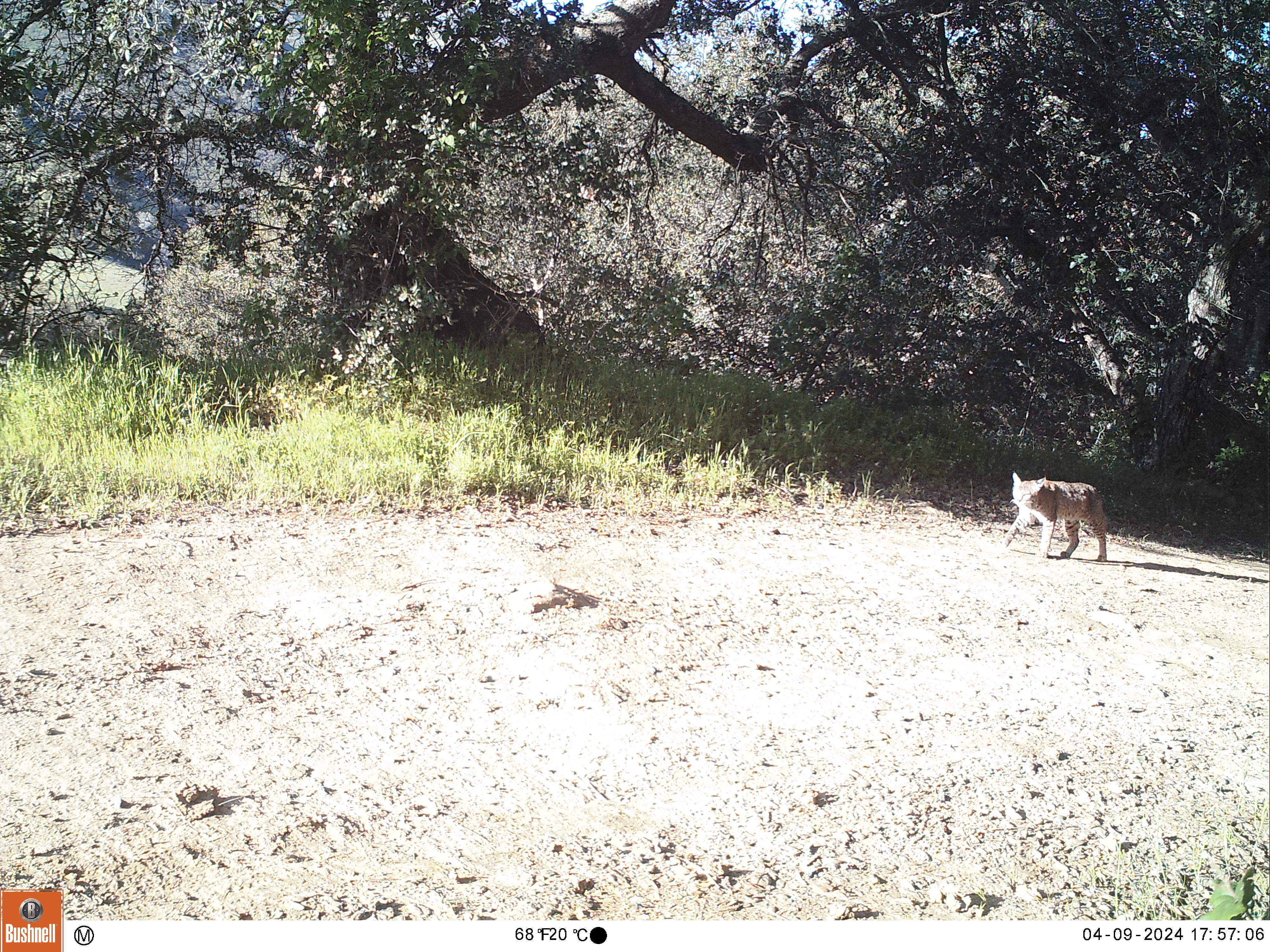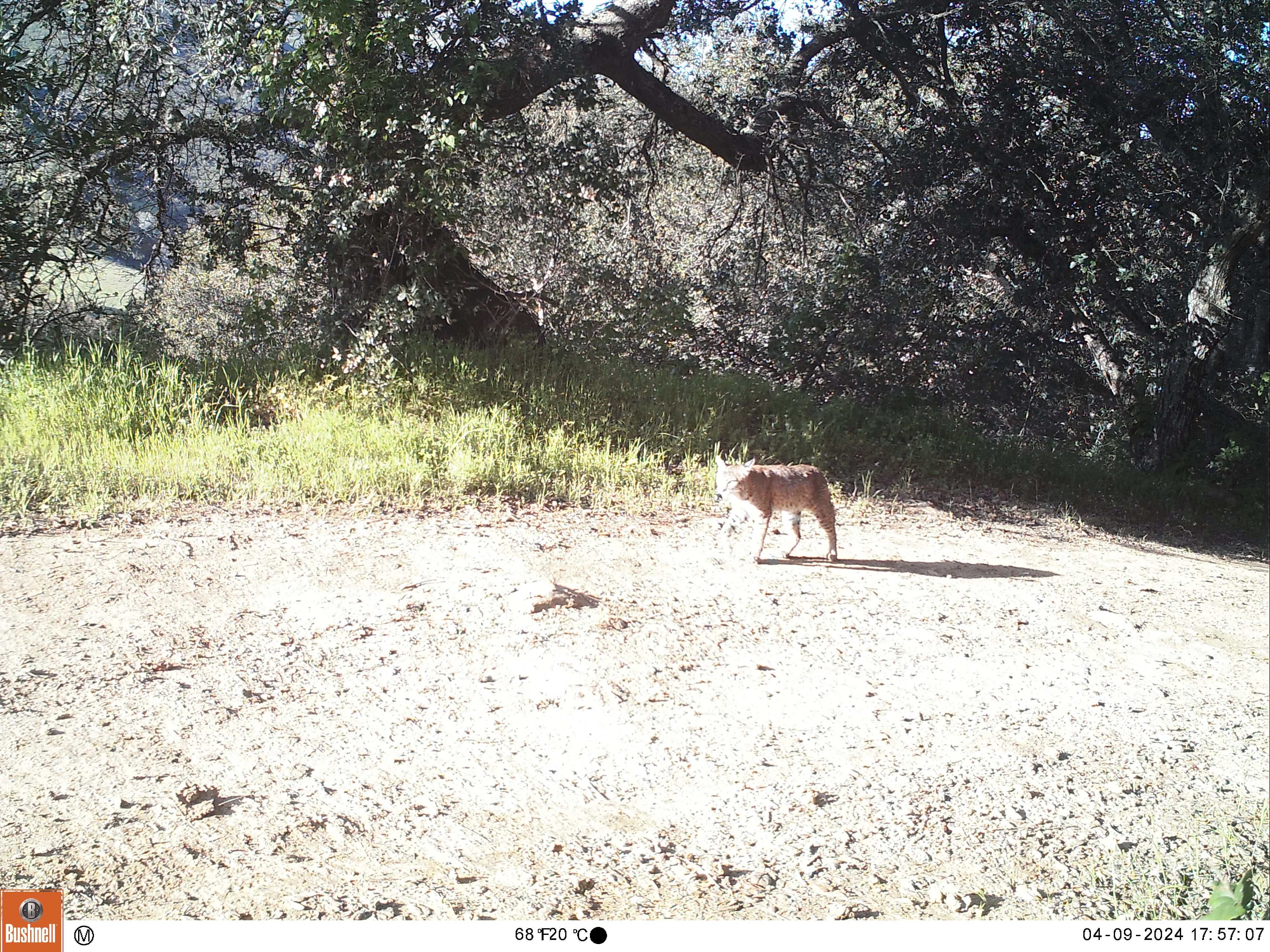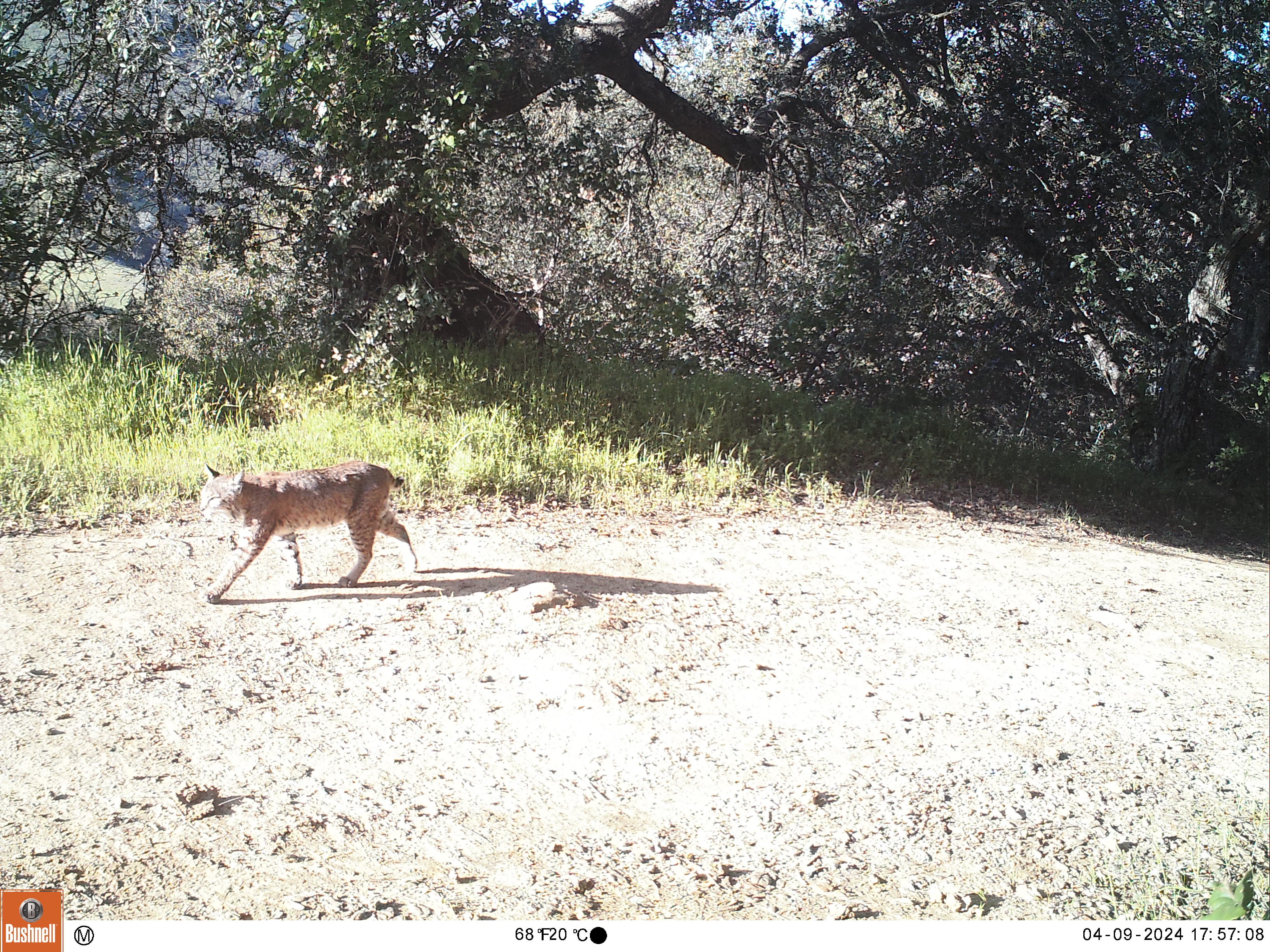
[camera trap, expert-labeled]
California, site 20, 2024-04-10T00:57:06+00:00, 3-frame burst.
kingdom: Animalia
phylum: Chordata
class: Mammalia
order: Carnivora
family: Felidae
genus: Lynx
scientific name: Lynx rufus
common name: bobcat